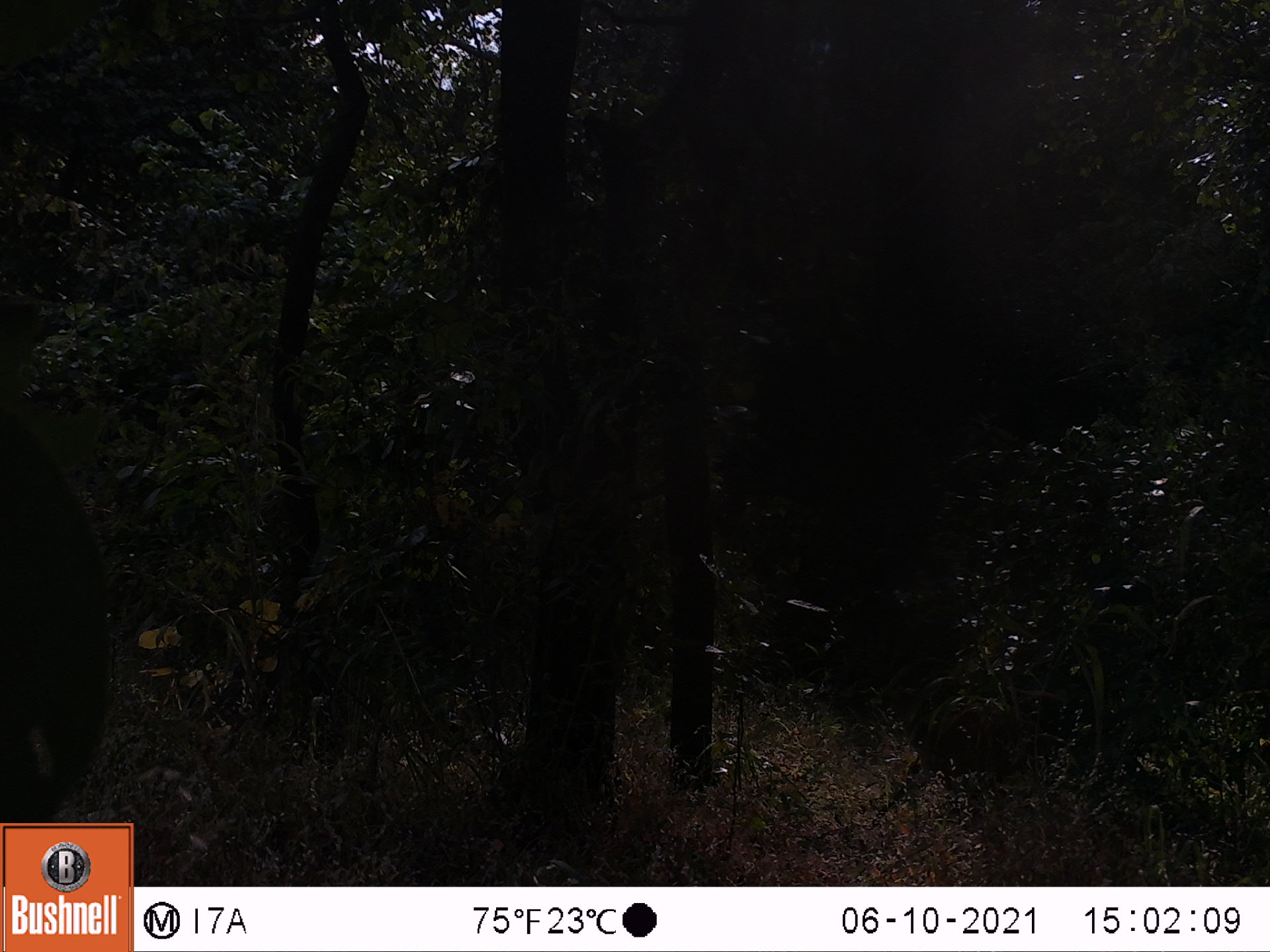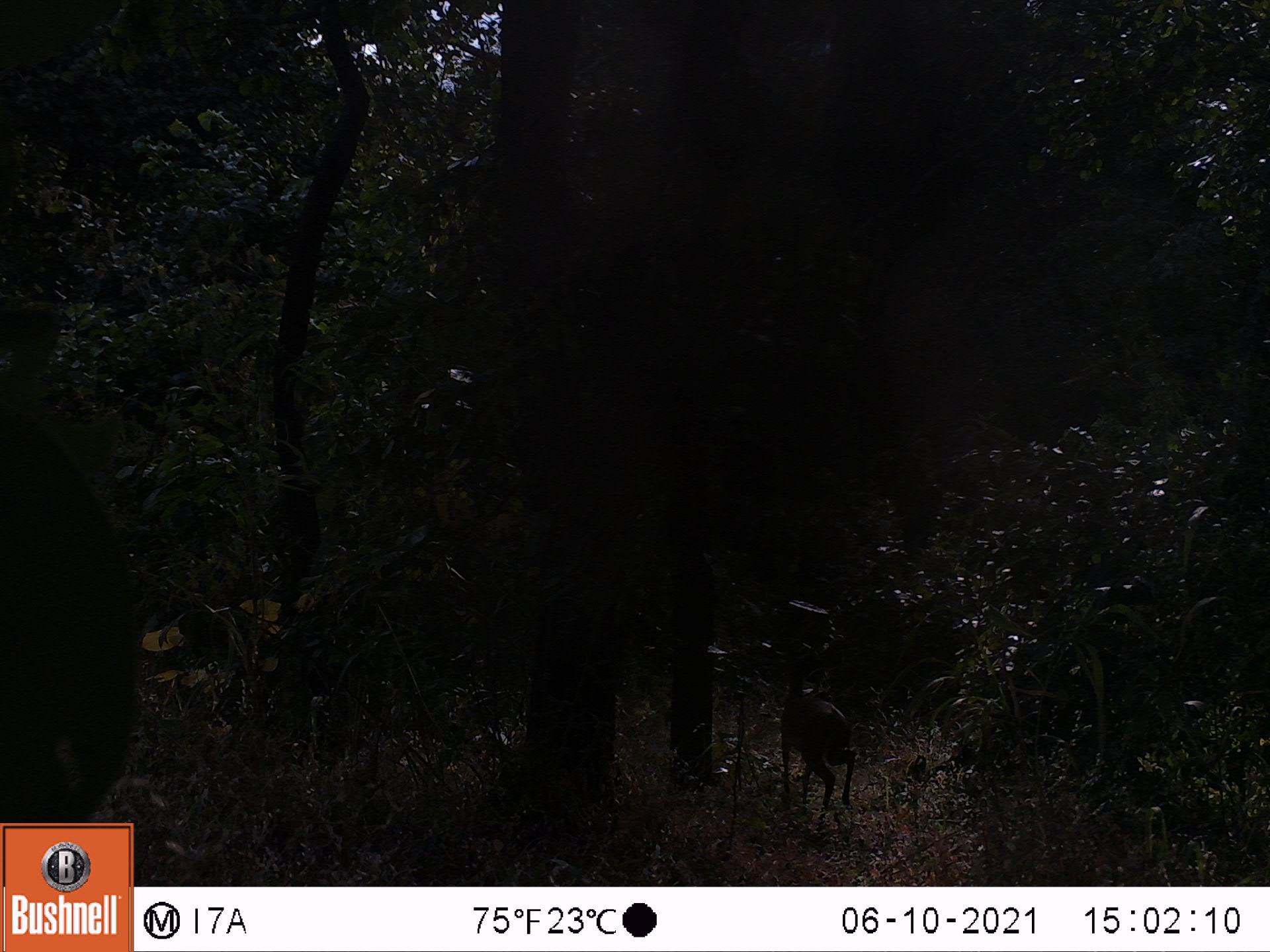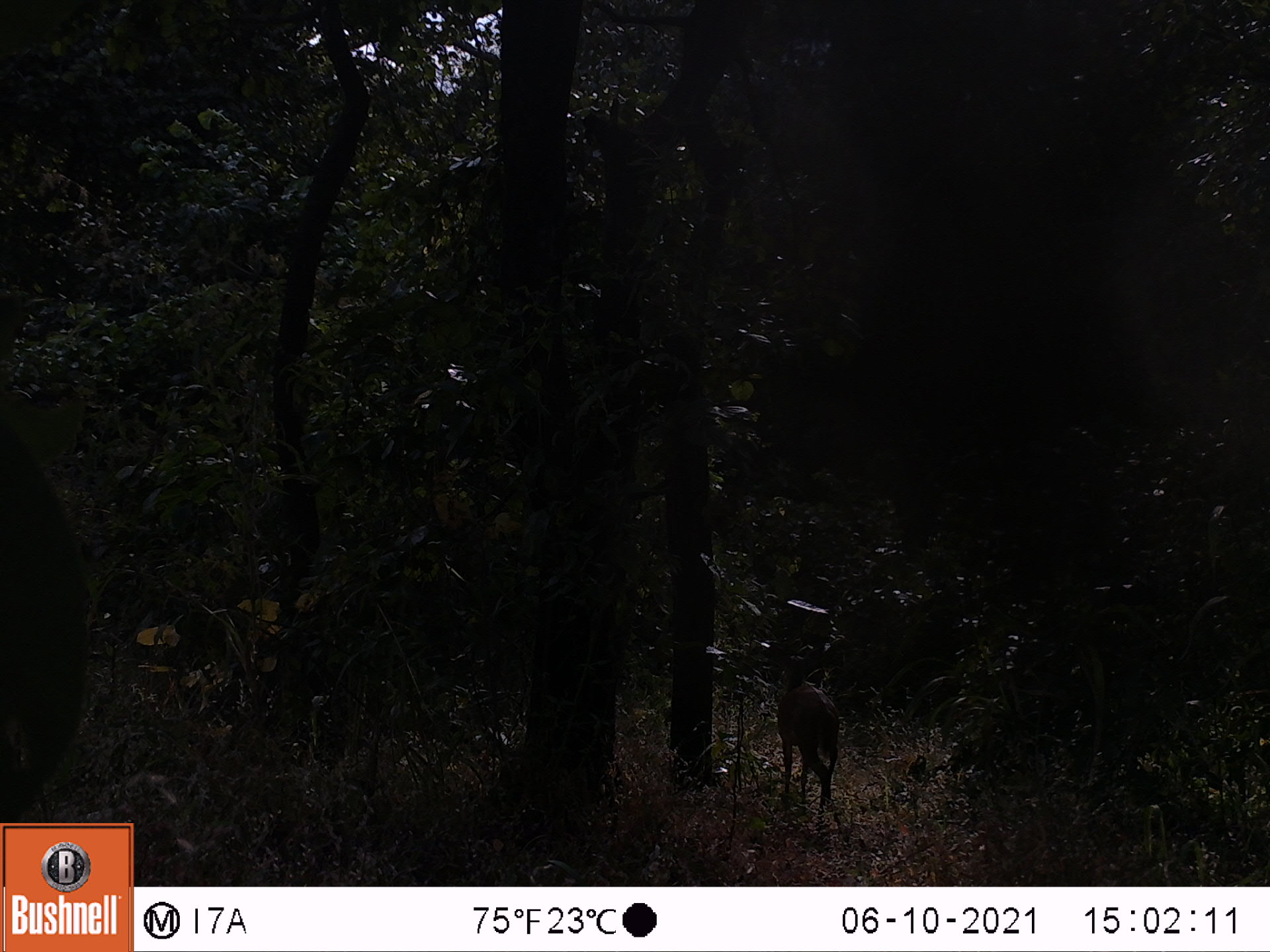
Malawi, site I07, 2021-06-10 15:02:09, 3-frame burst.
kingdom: Animalia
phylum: Chordata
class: Mammalia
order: Artiodactyla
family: Bovidae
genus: Tragelaphus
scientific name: Tragelaphus sylvaticus sylvaticus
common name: cape bushbuck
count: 1